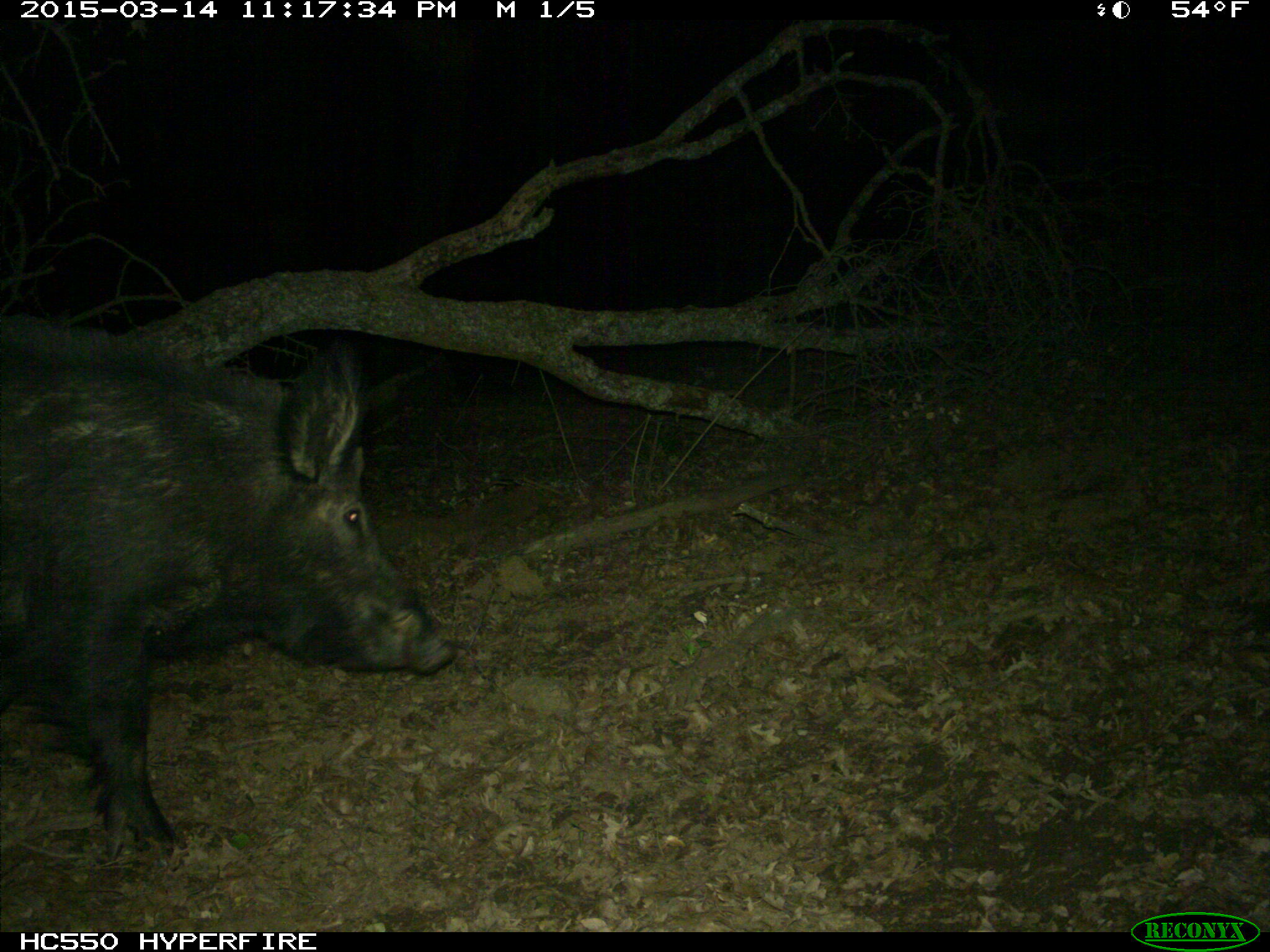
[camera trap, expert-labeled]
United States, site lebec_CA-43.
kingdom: Animalia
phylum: Chordata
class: Mammalia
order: Artiodactyla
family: Suidae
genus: Sus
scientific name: Sus scrofa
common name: wild boar